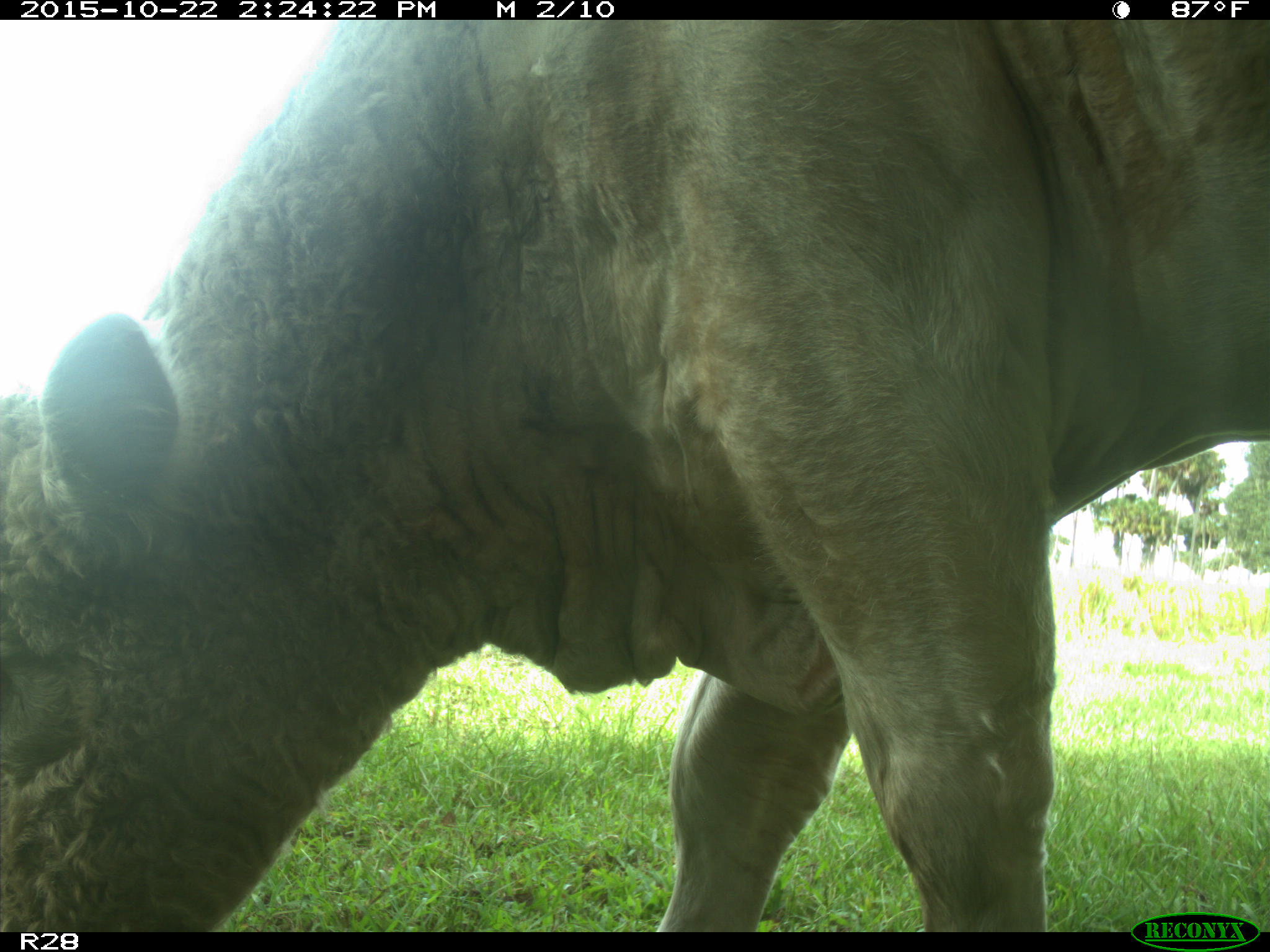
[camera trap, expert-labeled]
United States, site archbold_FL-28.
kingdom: Animalia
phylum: Chordata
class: Mammalia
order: Artiodactyla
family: Bovidae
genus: Bos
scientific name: Bos taurus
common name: domestic cow